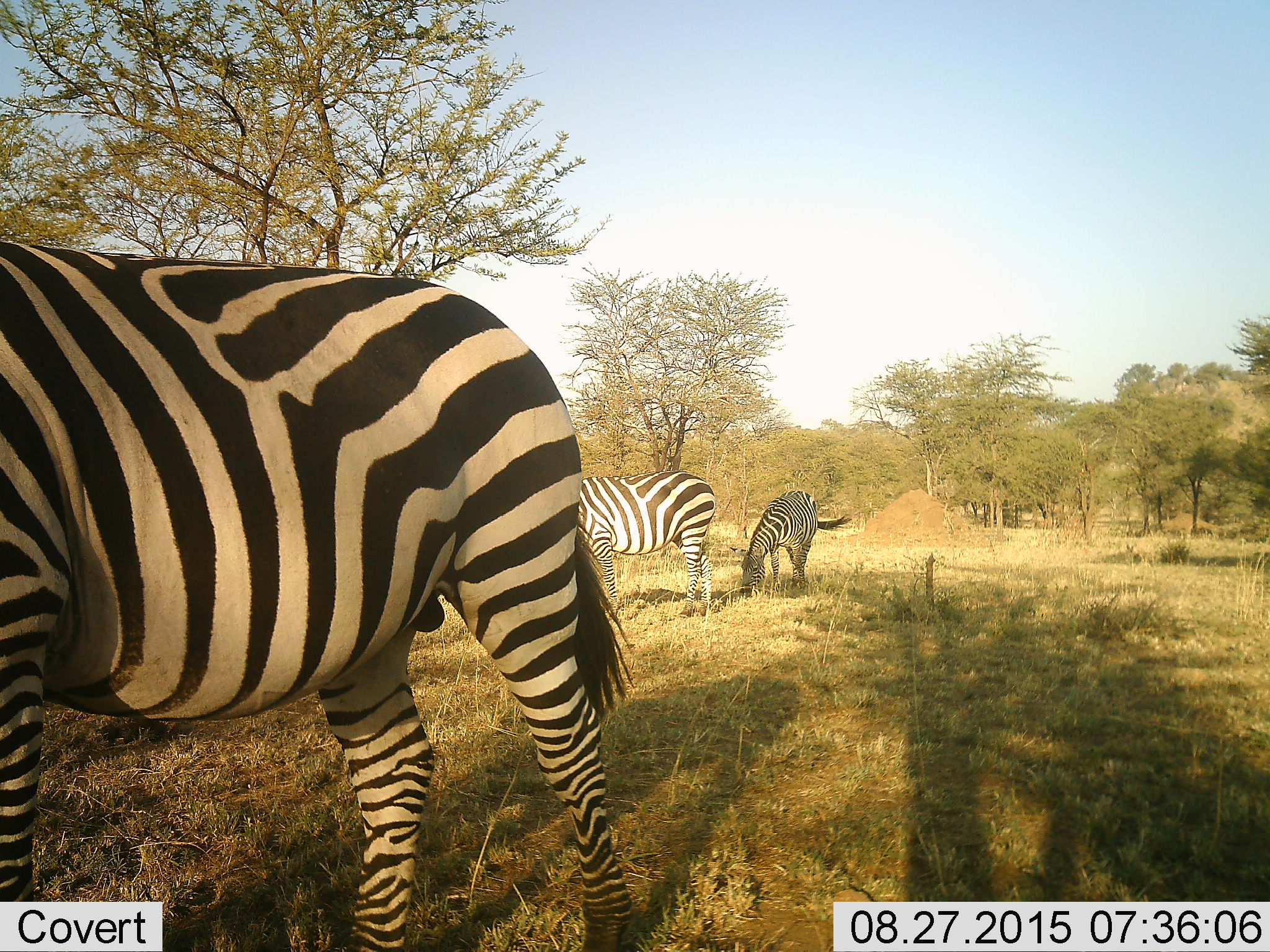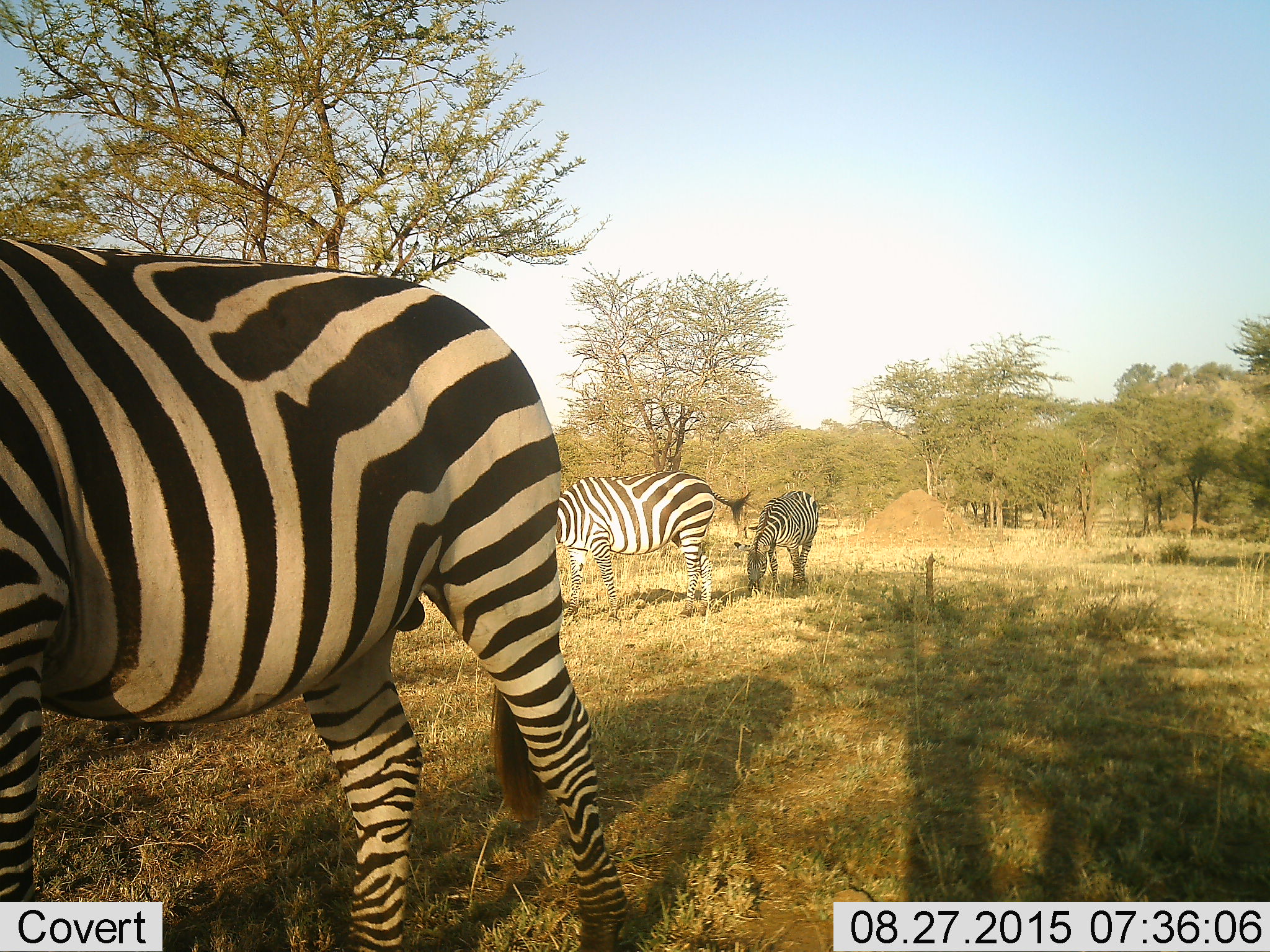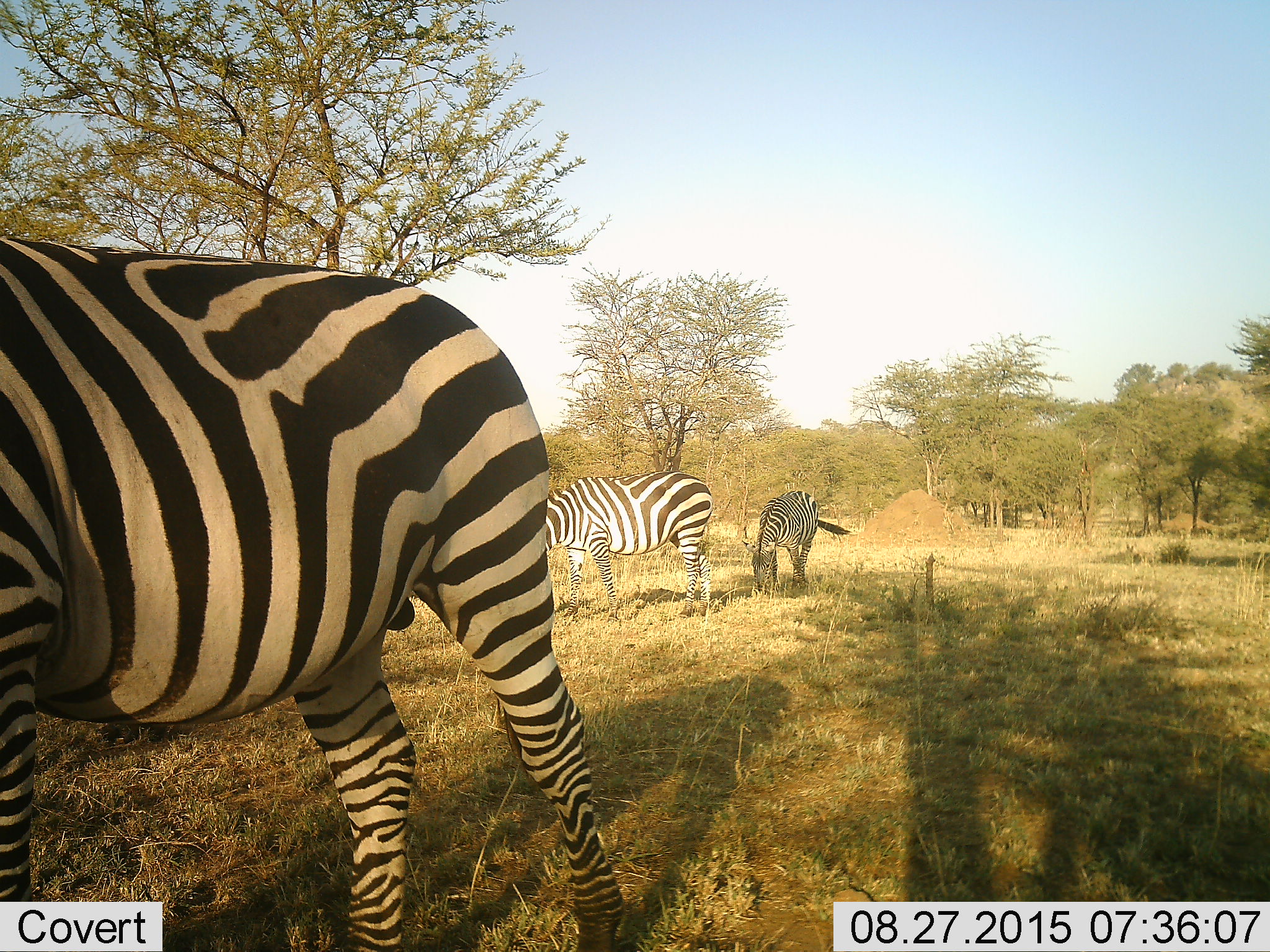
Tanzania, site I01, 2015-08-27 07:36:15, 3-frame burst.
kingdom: Animalia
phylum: Chordata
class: Mammalia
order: Perissodactyla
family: Equidae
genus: Equus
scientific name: Equus quagga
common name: plains zebra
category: zebra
Zebra (plains zebra) (Equus quagga), count 3. Behavior (volunteer vote fractions): standing 60%, resting 0%, moving 30%, interacting 10%. Young present (vote fraction): 10%. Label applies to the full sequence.